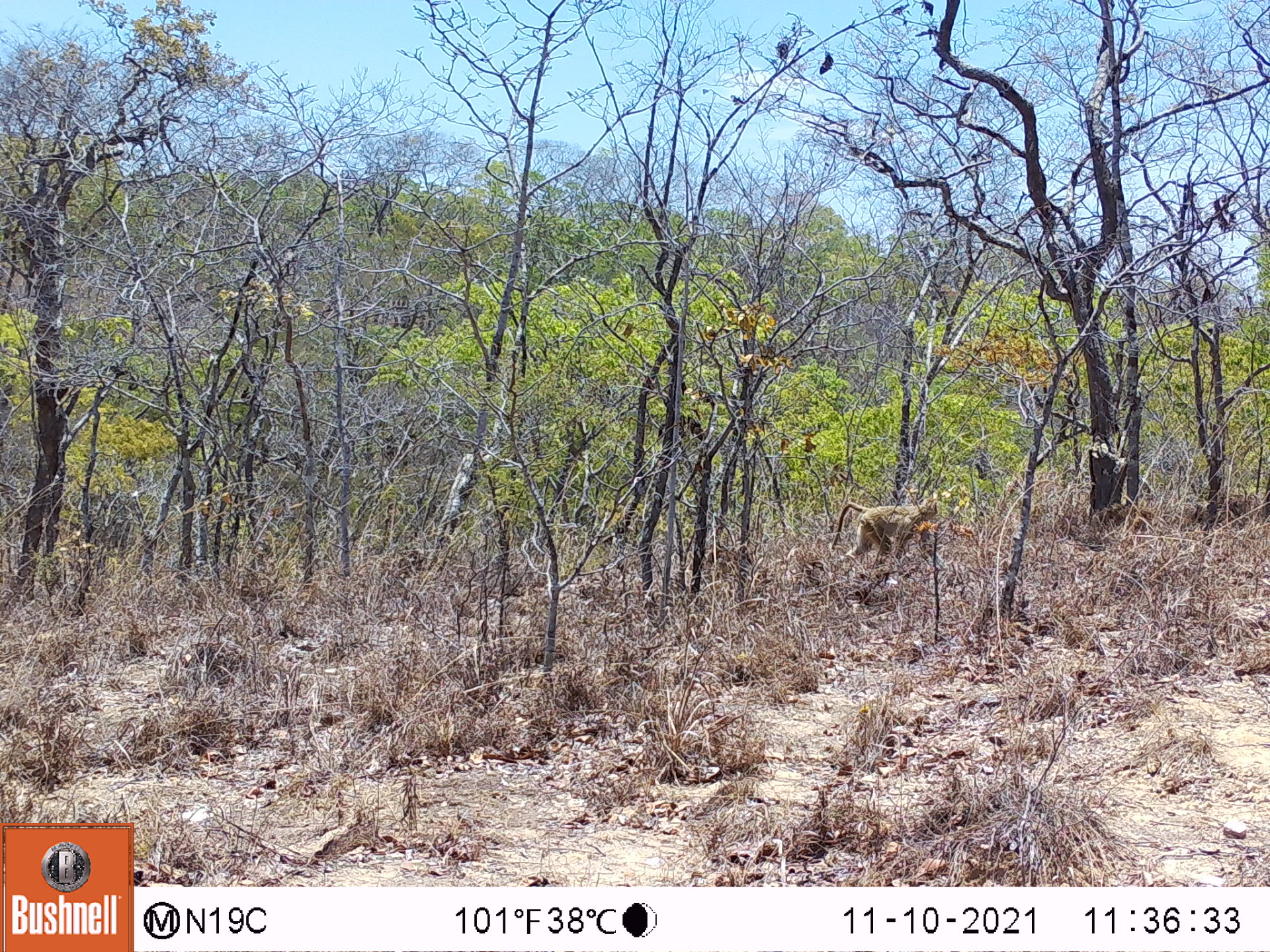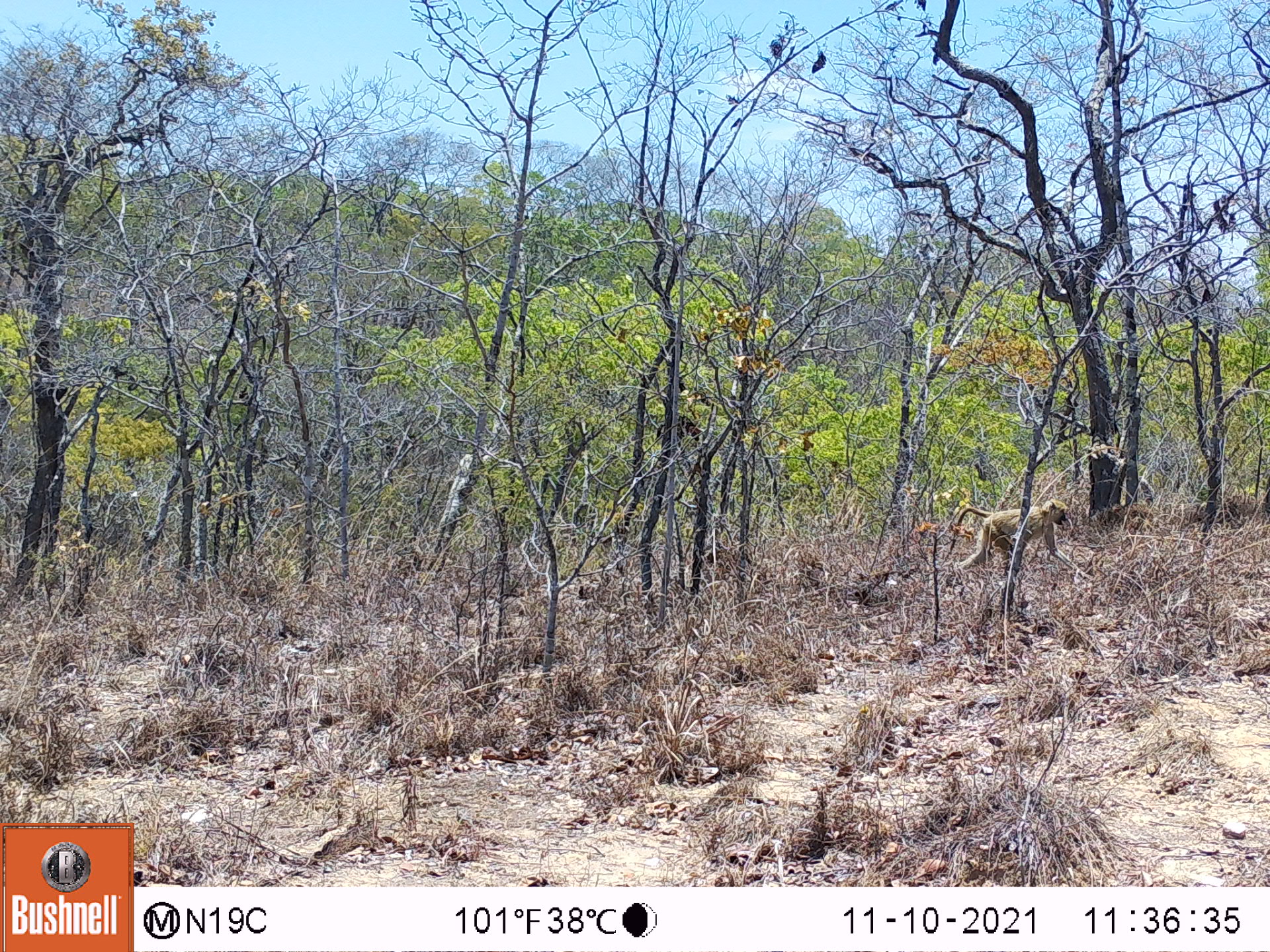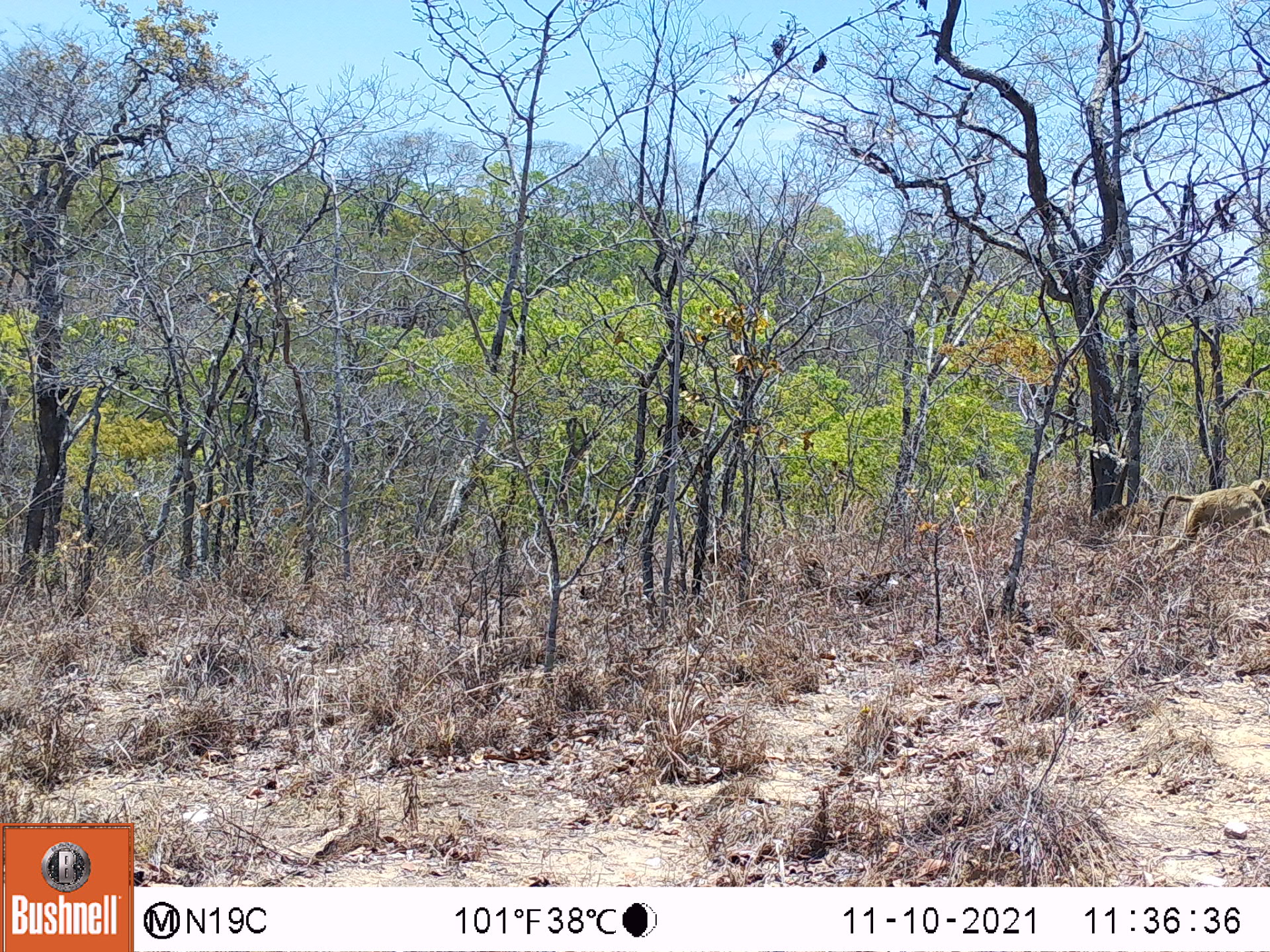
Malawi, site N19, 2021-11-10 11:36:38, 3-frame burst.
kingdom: Animalia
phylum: Chordata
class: Mammalia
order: Primates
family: Cercopithecidae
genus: Papio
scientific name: Papio cynocephalus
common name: yellow baboon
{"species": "yellow baboon (Papio cynocephalus)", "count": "1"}